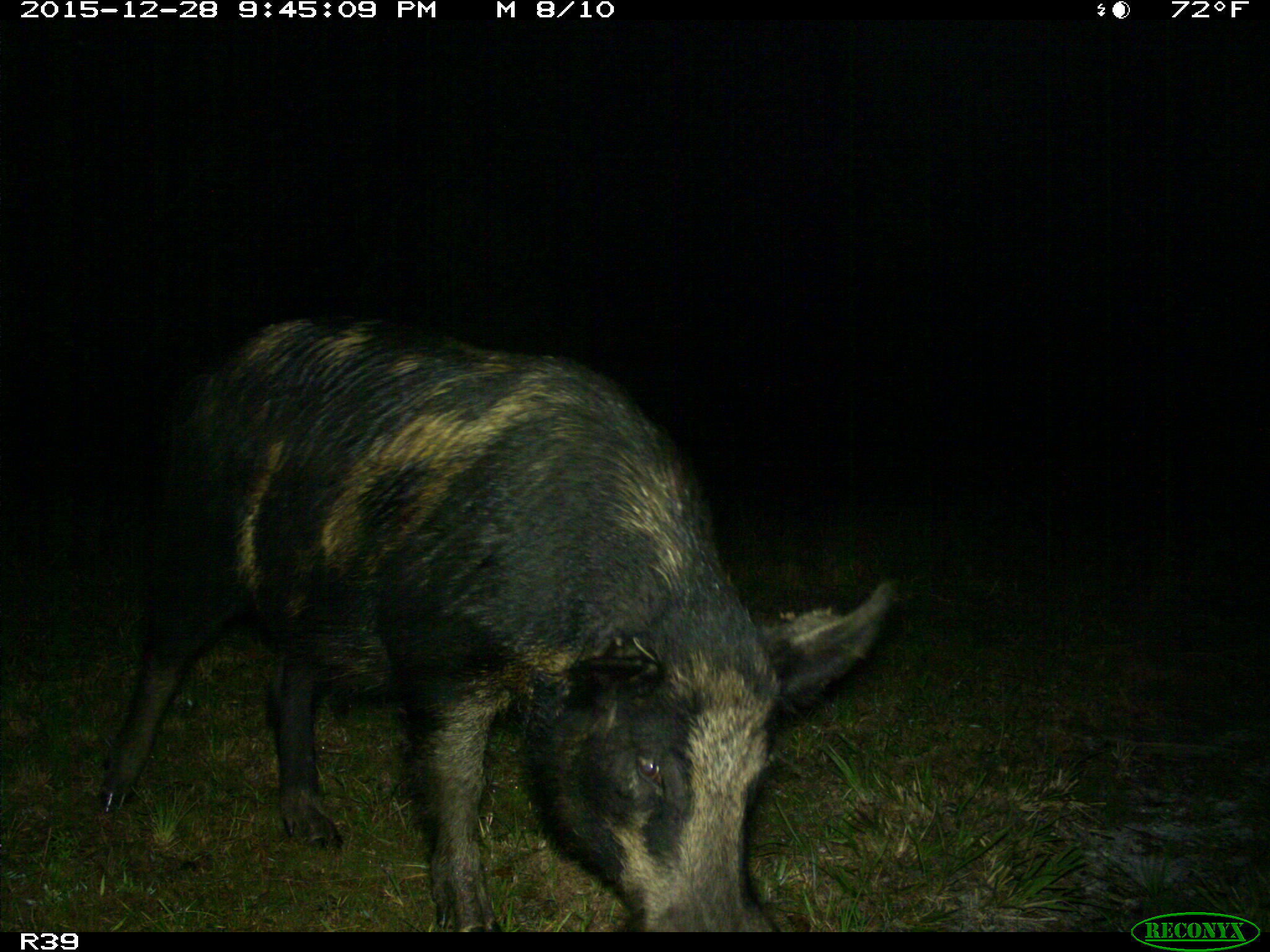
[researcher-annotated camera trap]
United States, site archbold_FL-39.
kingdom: Animalia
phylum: Chordata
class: Mammalia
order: Artiodactyla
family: Suidae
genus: Sus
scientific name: Sus scrofa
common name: wild boar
Sus scrofa (wild boar).